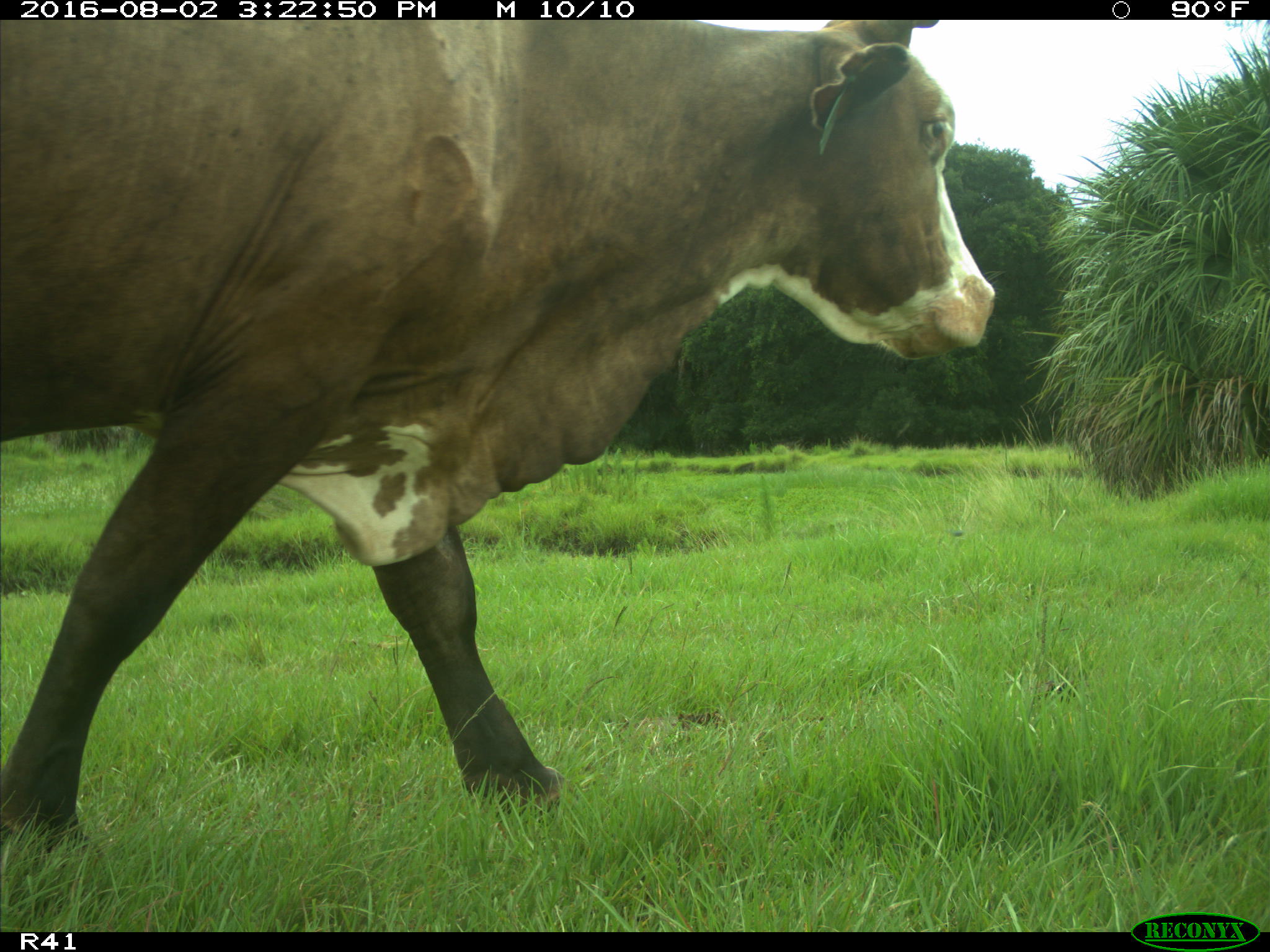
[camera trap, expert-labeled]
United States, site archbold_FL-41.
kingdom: Animalia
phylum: Chordata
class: Mammalia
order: Artiodactyla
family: Bovidae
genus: Bos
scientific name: Bos taurus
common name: domestic cow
Bos taurus (domestic cow).